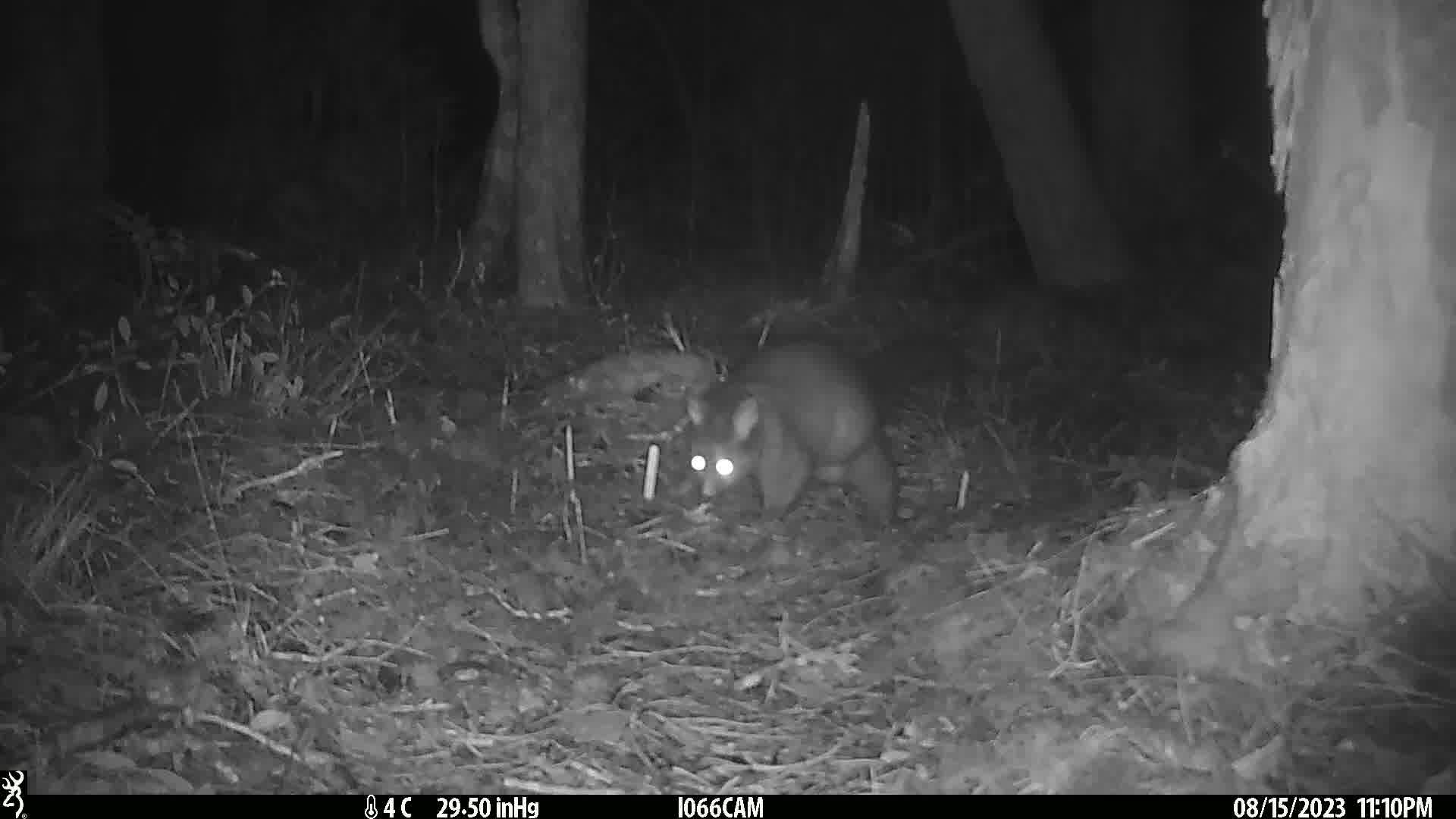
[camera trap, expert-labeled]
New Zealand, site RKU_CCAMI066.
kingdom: Animalia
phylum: Chordata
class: Mammalia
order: Diprotodontia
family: Phalangeridae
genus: Trichosurus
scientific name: Trichosurus vulpecula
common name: common brushtail possum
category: possum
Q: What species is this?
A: Possum (common brushtail possum) (Trichosurus vulpecula).